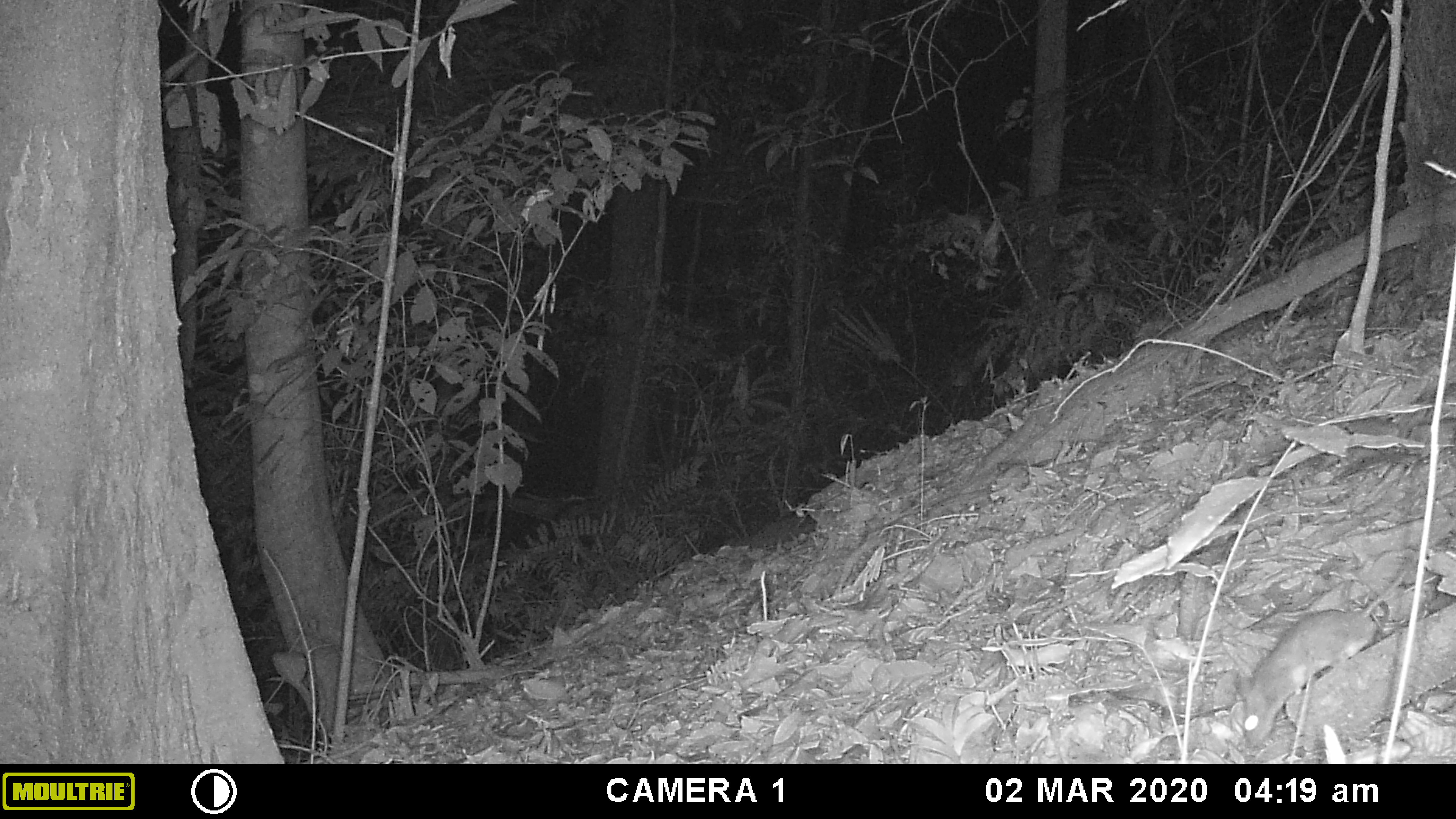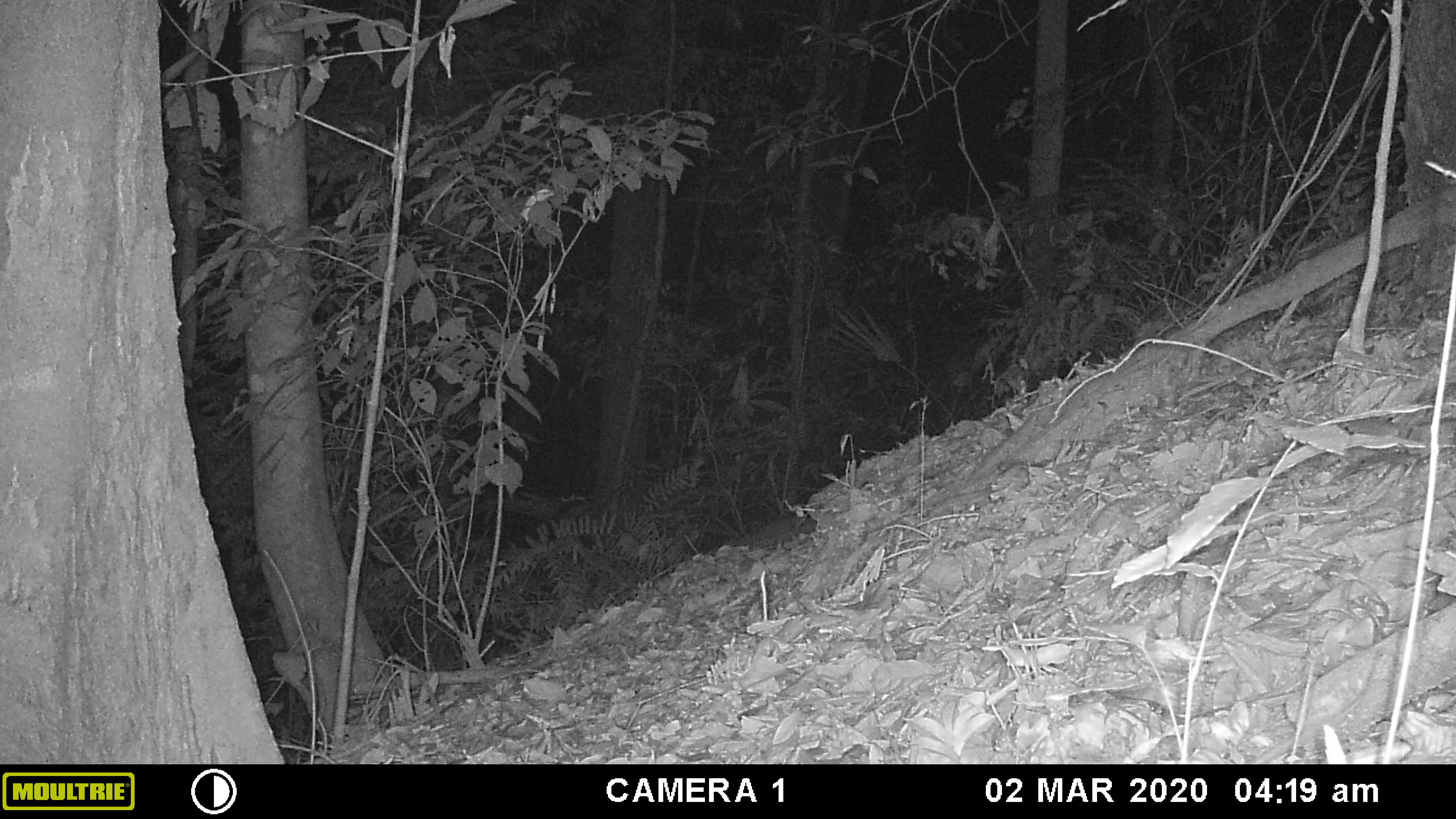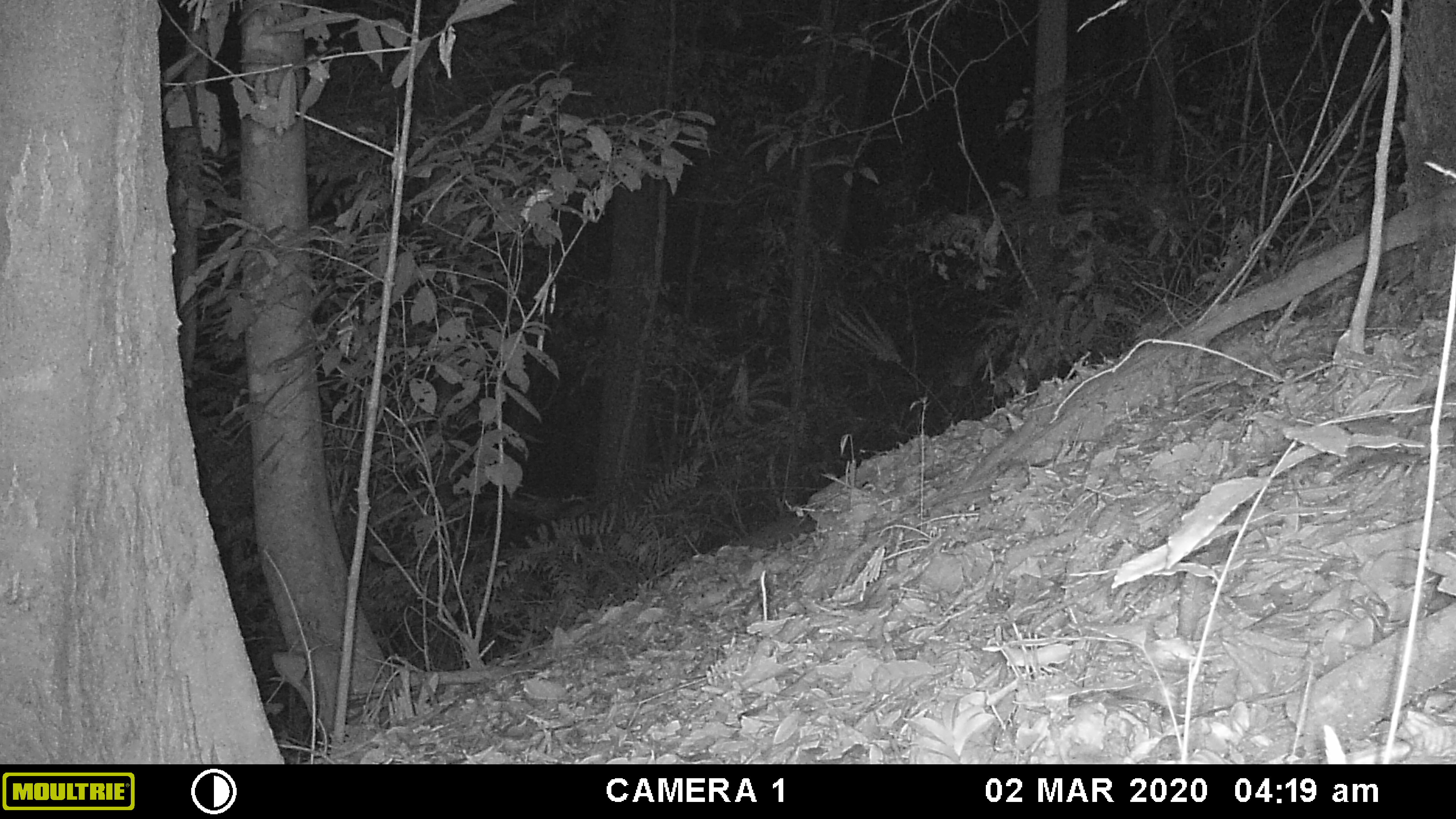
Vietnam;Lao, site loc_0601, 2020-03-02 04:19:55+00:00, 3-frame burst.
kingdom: Animalia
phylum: Chordata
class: Mammalia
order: Rodentia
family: Muridae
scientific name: Muridae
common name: old-world mice and rats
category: unidentified murid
Unidentified murid (old-world mice and rats) (Muridae). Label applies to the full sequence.